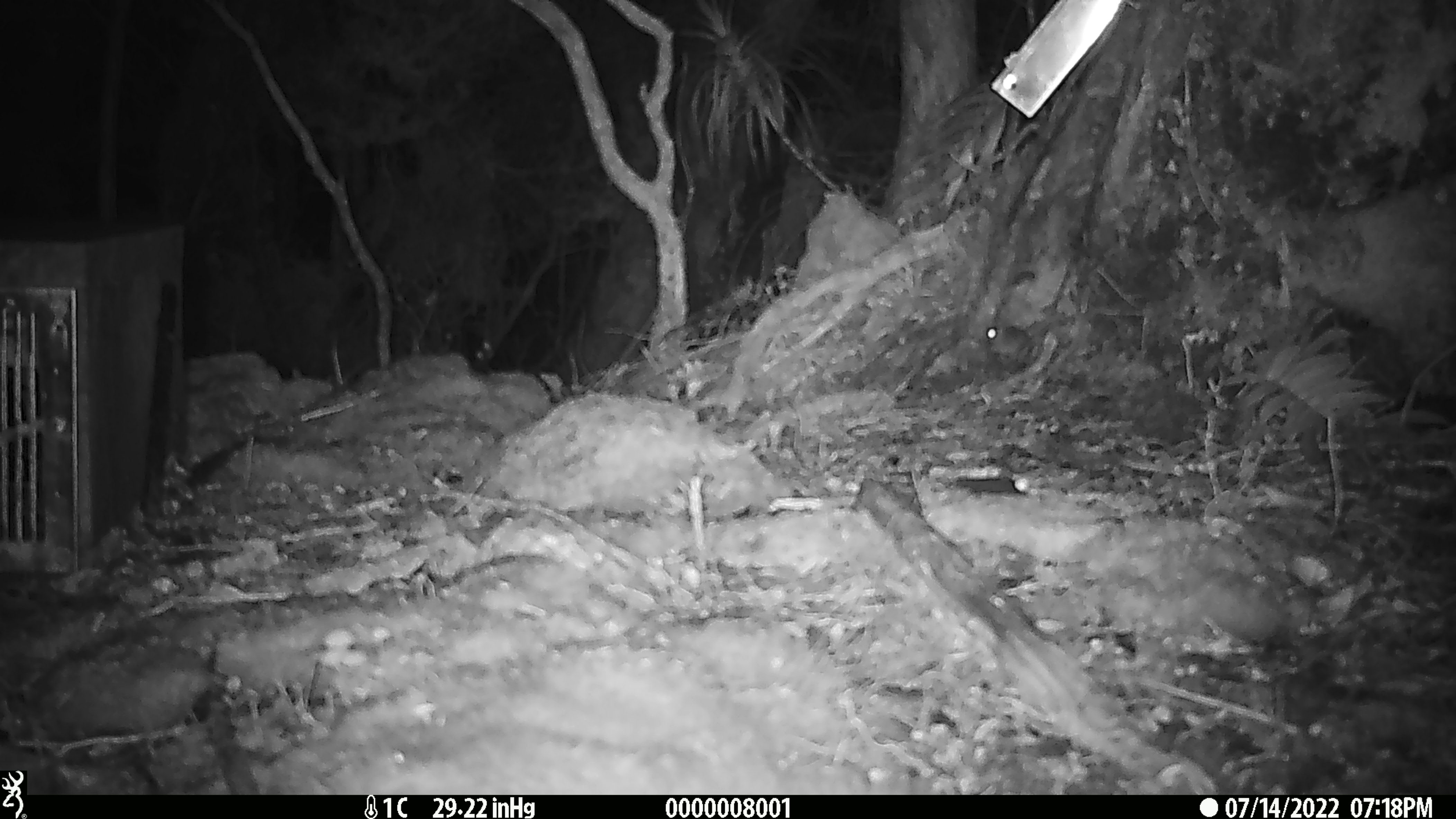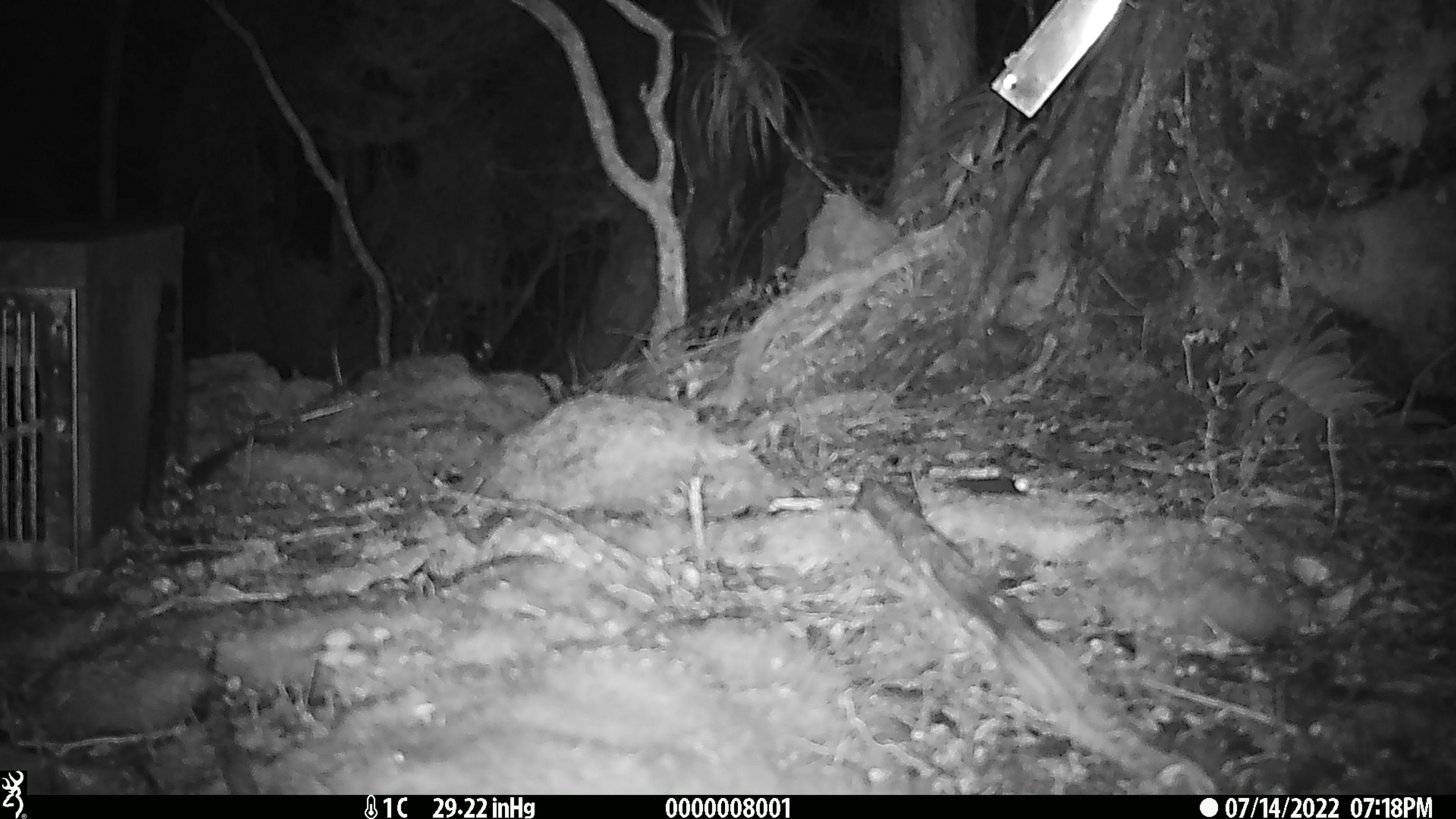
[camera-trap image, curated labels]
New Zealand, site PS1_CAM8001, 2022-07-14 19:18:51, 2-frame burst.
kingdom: Animalia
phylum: Chordata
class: Mammalia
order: Rodentia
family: Muridae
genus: Mus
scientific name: Mus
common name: mouse